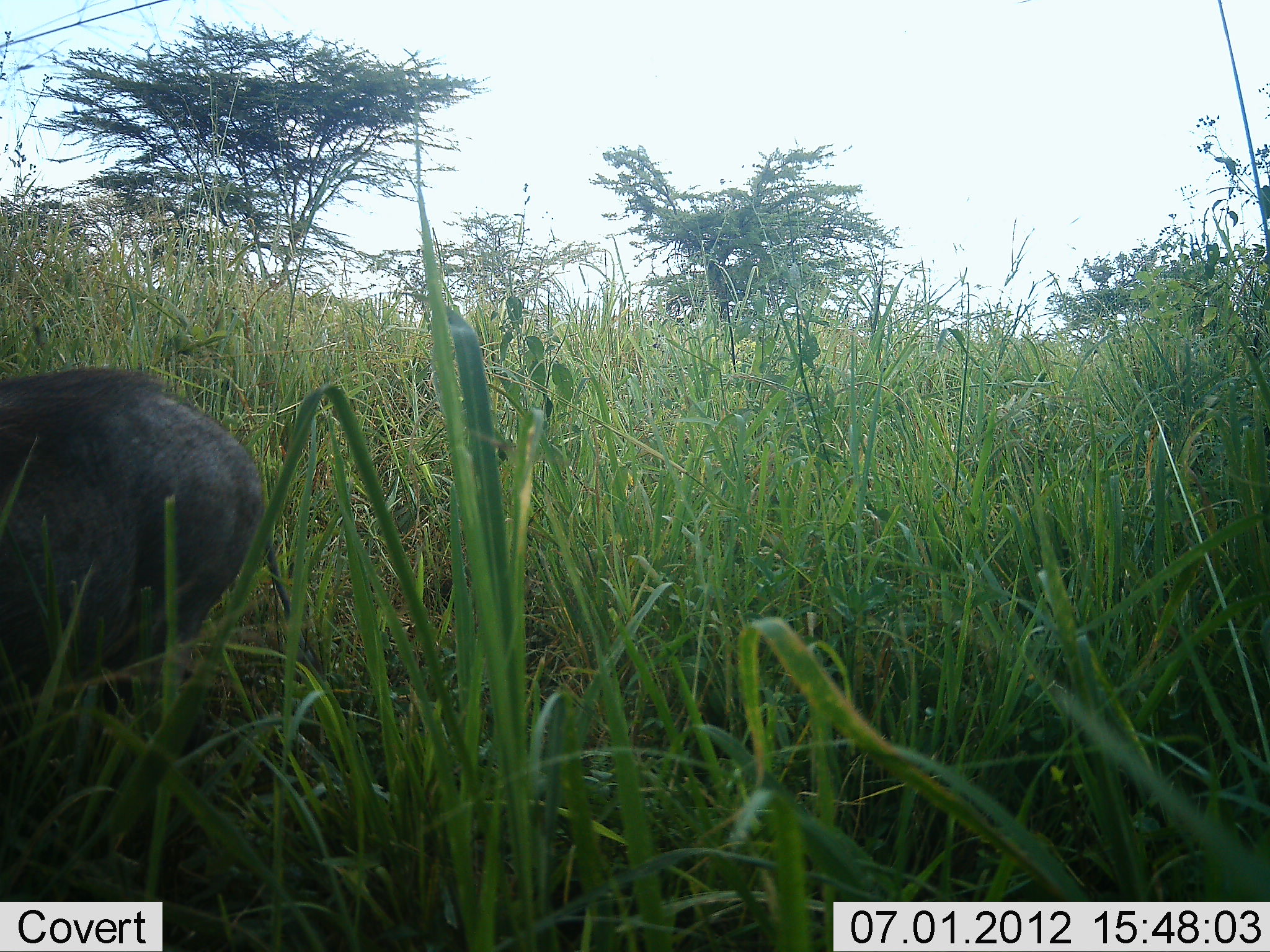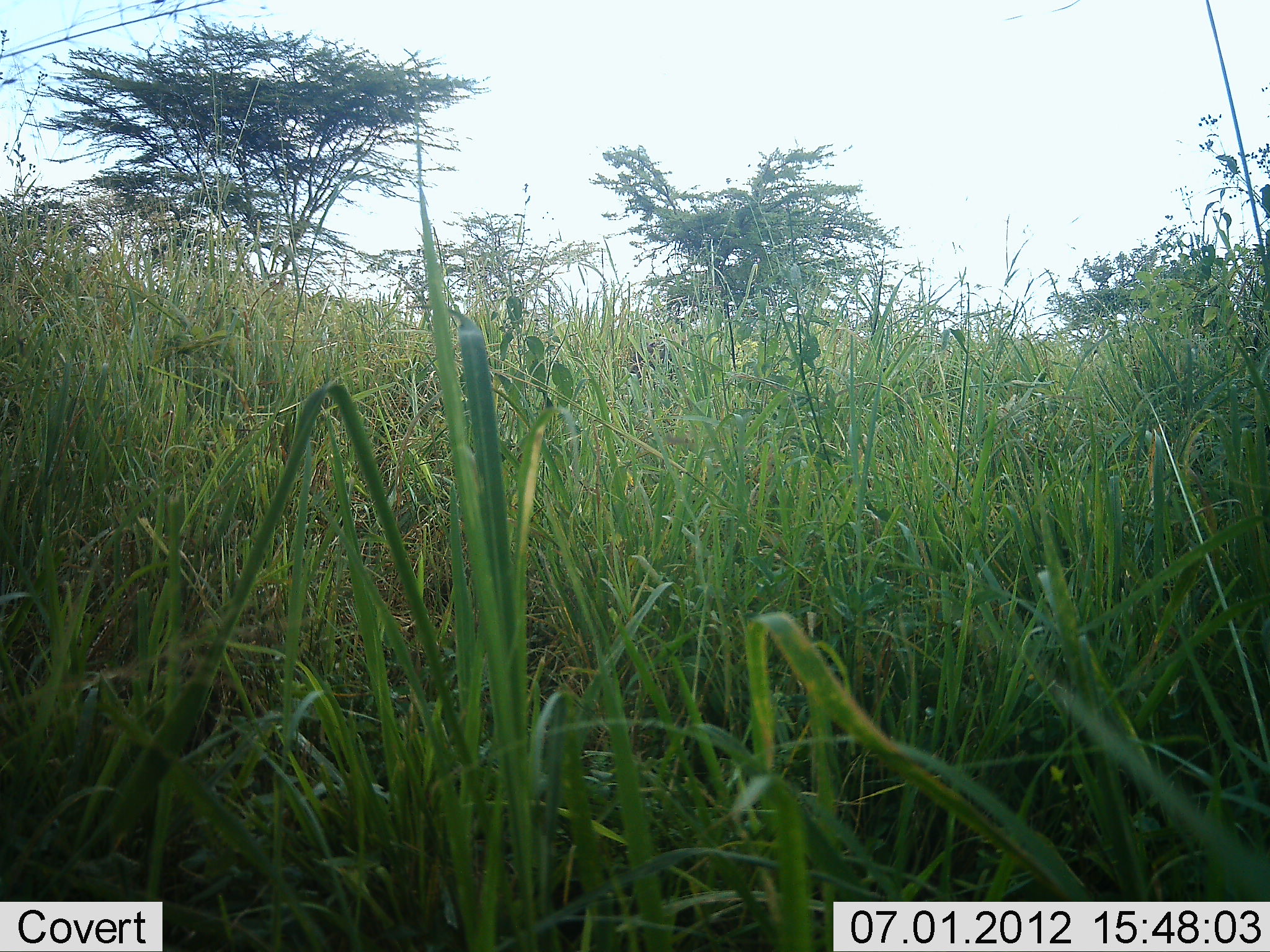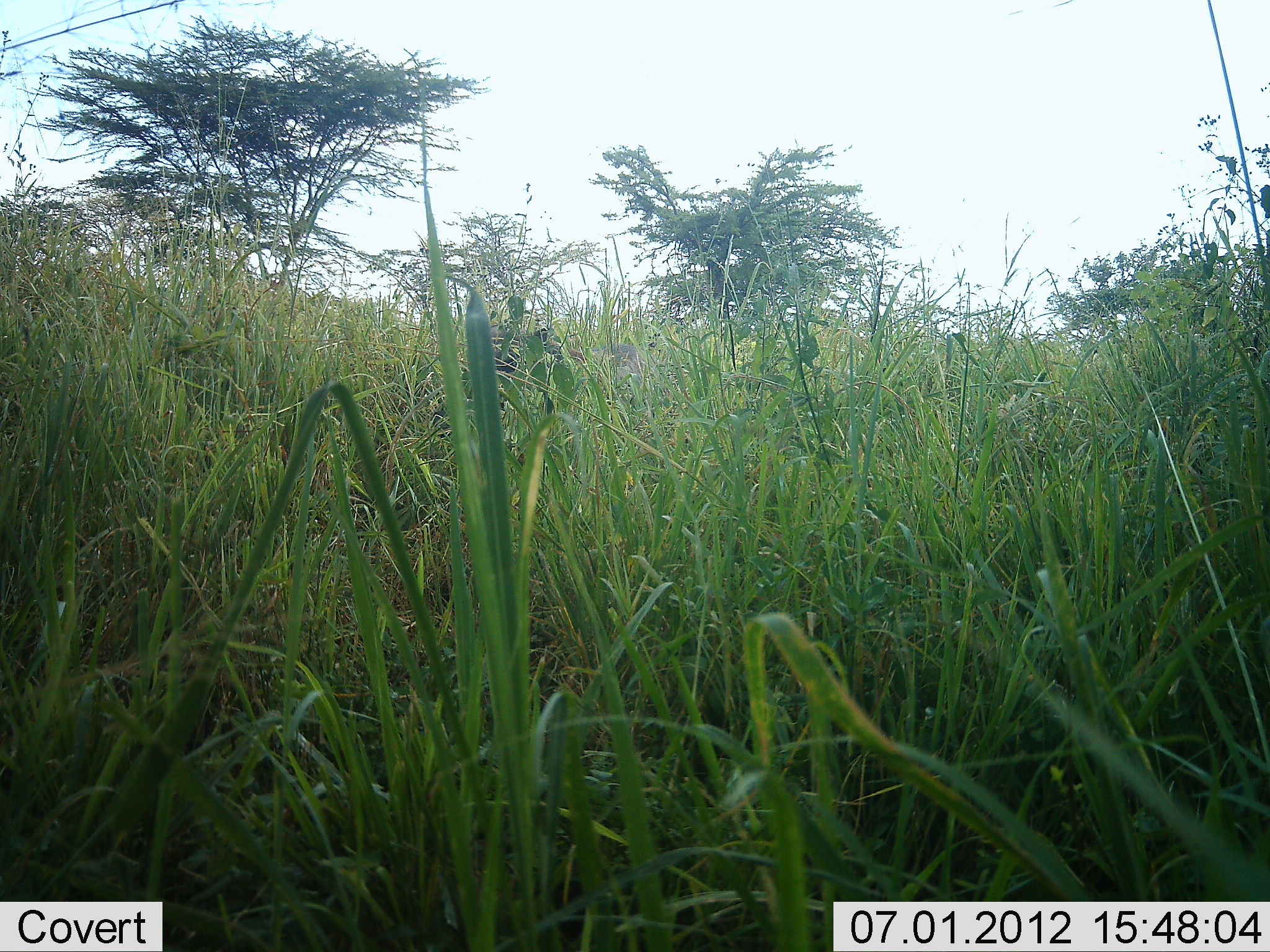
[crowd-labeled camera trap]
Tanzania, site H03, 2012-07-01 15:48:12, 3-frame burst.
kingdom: Animalia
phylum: Chordata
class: Mammalia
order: Artiodactyla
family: Suidae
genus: Phacochoerus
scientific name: Phacochoerus africanus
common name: warthog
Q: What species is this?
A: Warthog (Phacochoerus africanus).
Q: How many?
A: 1.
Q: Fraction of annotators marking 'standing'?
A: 10%.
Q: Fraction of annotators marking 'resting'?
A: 0%.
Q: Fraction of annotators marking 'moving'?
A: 90%.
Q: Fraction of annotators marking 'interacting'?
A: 0%.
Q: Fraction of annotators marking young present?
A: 0%.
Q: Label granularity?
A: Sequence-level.